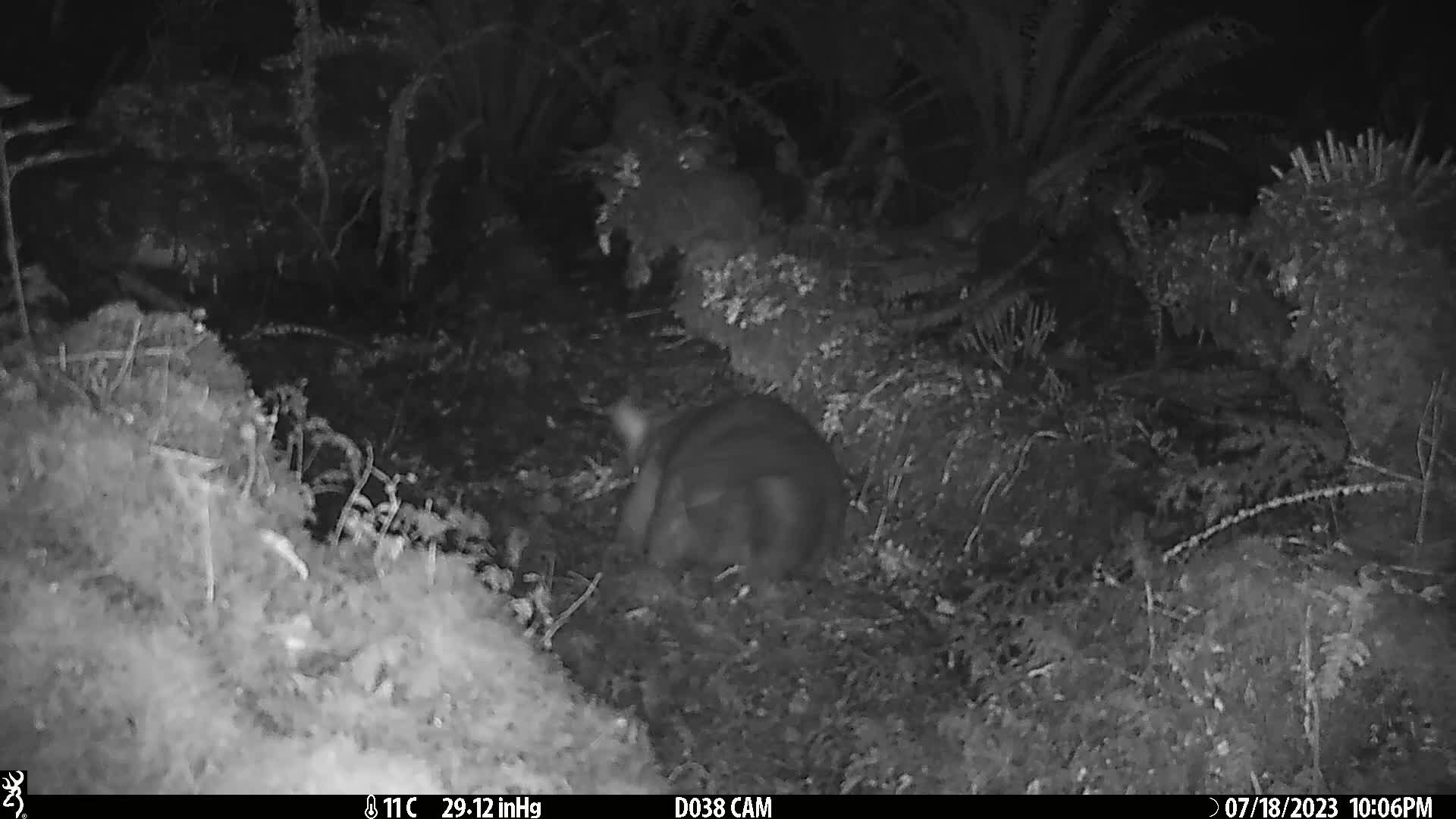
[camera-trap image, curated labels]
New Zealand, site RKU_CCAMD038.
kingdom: Animalia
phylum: Chordata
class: Mammalia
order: Diprotodontia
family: Phalangeridae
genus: Trichosurus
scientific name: Trichosurus vulpecula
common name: common brushtail possum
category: possum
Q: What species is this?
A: Possum (common brushtail possum) (Trichosurus vulpecula).